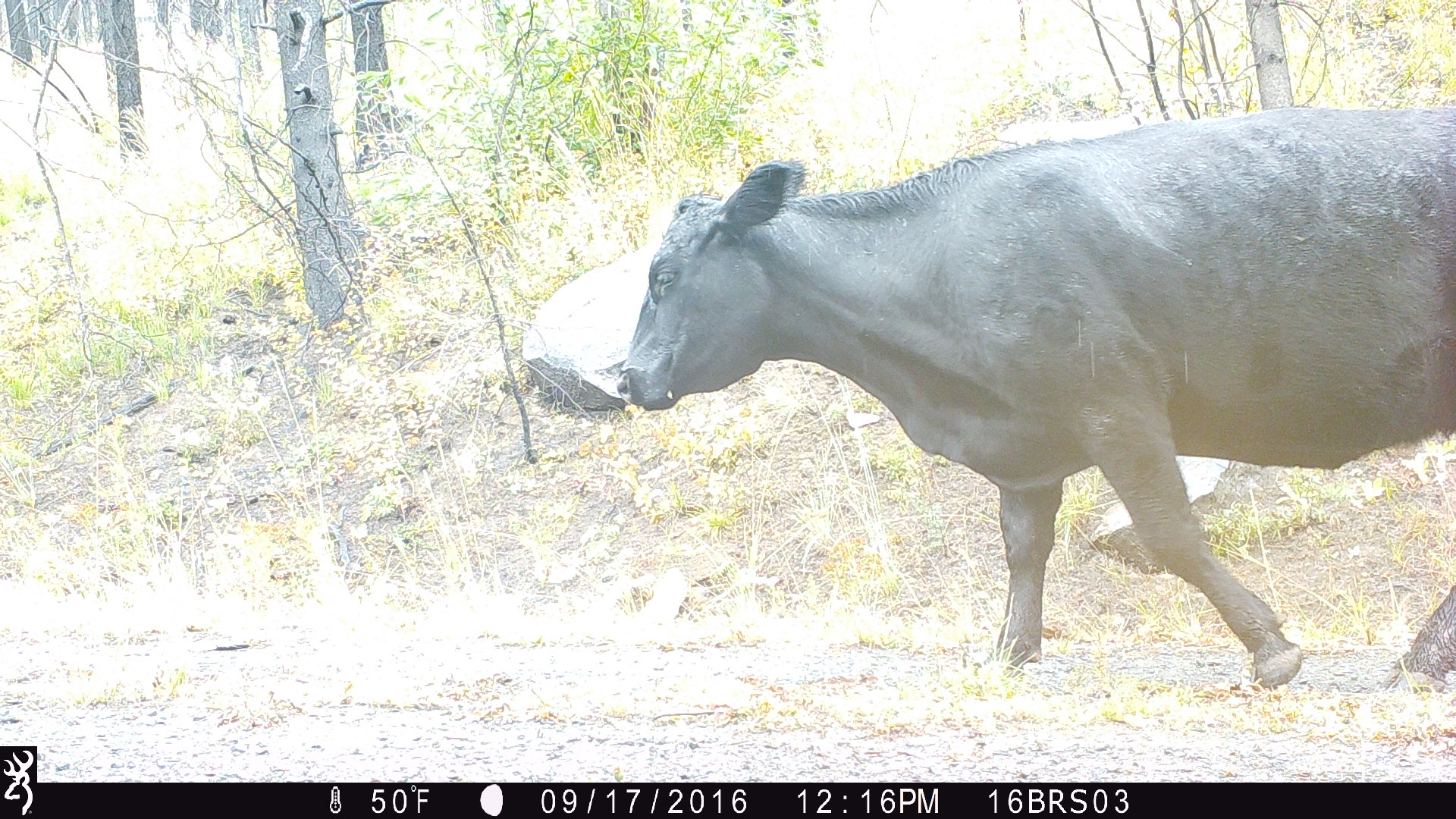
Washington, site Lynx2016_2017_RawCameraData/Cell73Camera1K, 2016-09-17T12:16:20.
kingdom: Animalia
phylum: Chordata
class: Mammalia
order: Artiodactyla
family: Bovidae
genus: Bos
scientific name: Bos taurus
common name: domestic cattle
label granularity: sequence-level